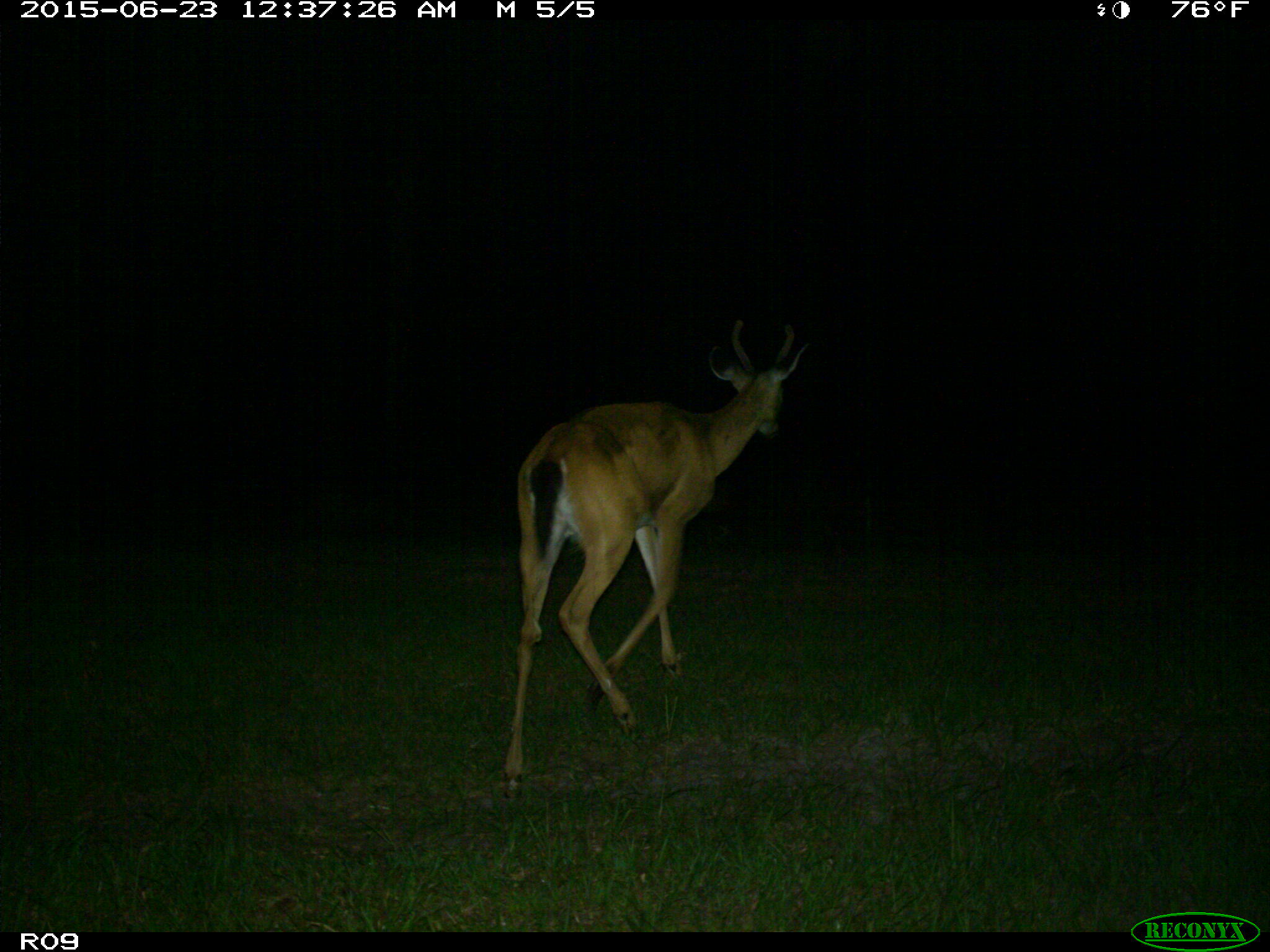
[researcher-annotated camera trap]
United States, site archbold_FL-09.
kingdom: Animalia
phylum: Chordata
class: Mammalia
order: Artiodactyla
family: Cervidae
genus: Odocoileus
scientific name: Odocoileus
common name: deer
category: unidentified deer